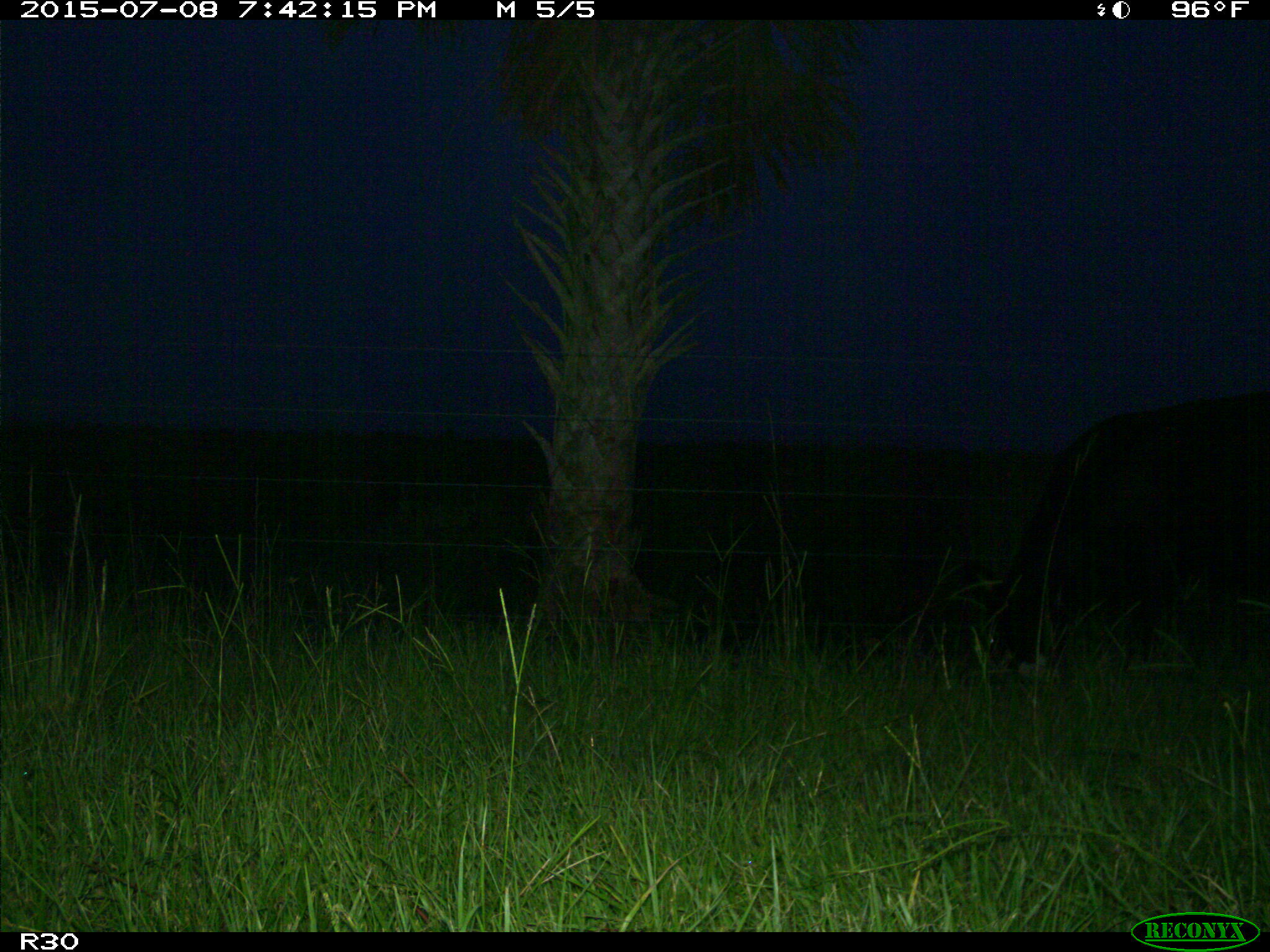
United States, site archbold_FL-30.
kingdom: Animalia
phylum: Chordata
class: Mammalia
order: Artiodactyla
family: Bovidae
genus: Bos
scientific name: Bos taurus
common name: domestic cow